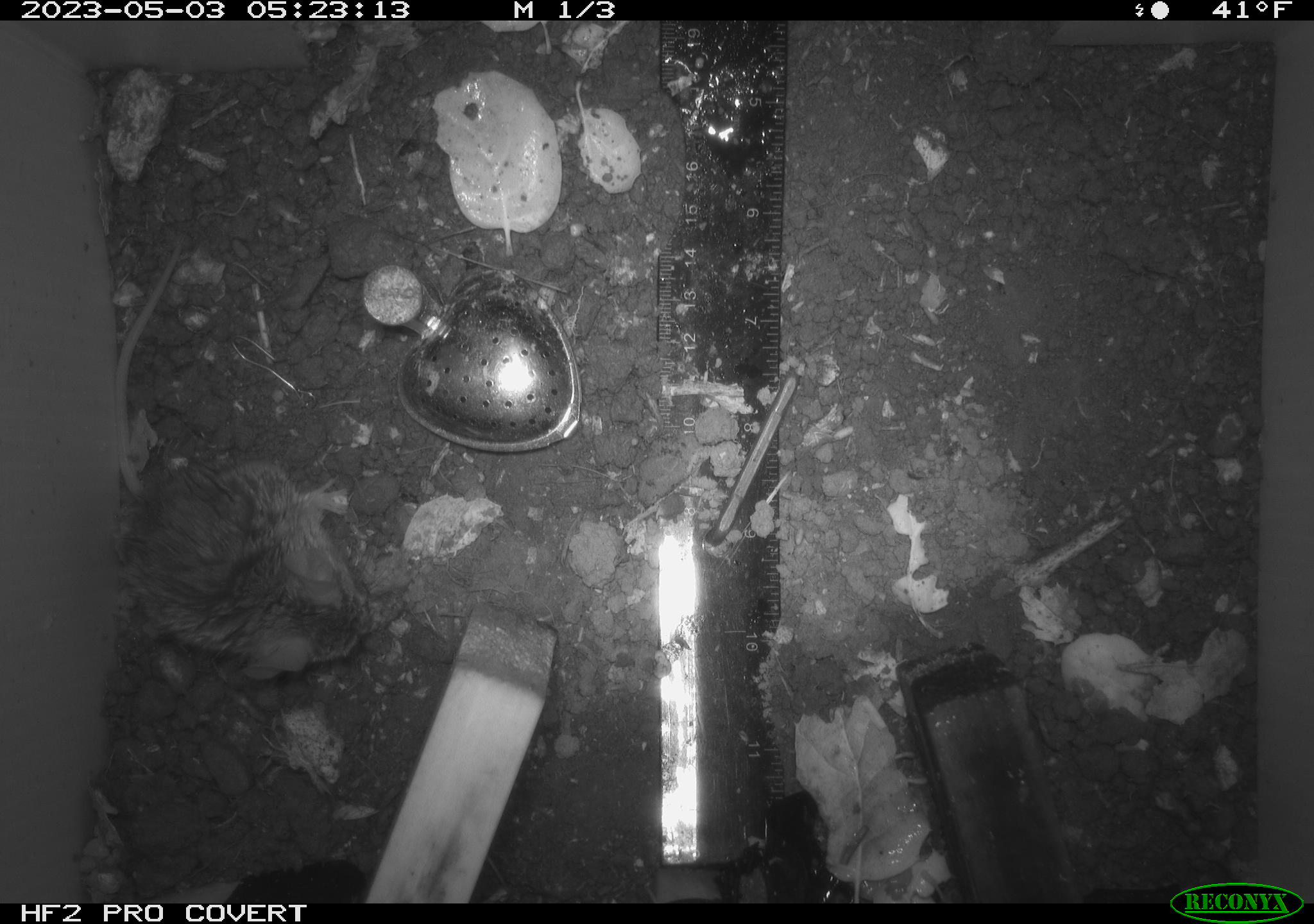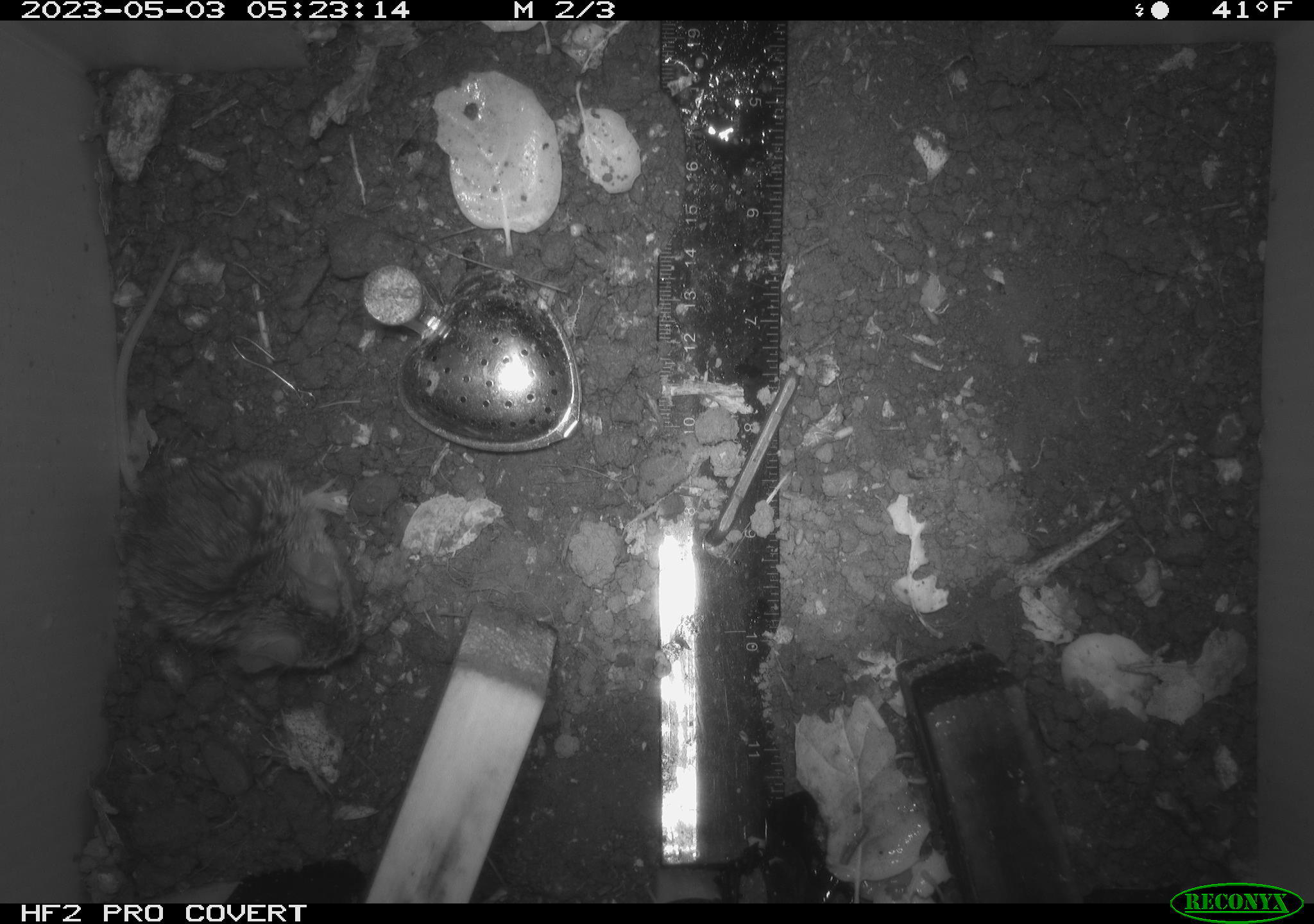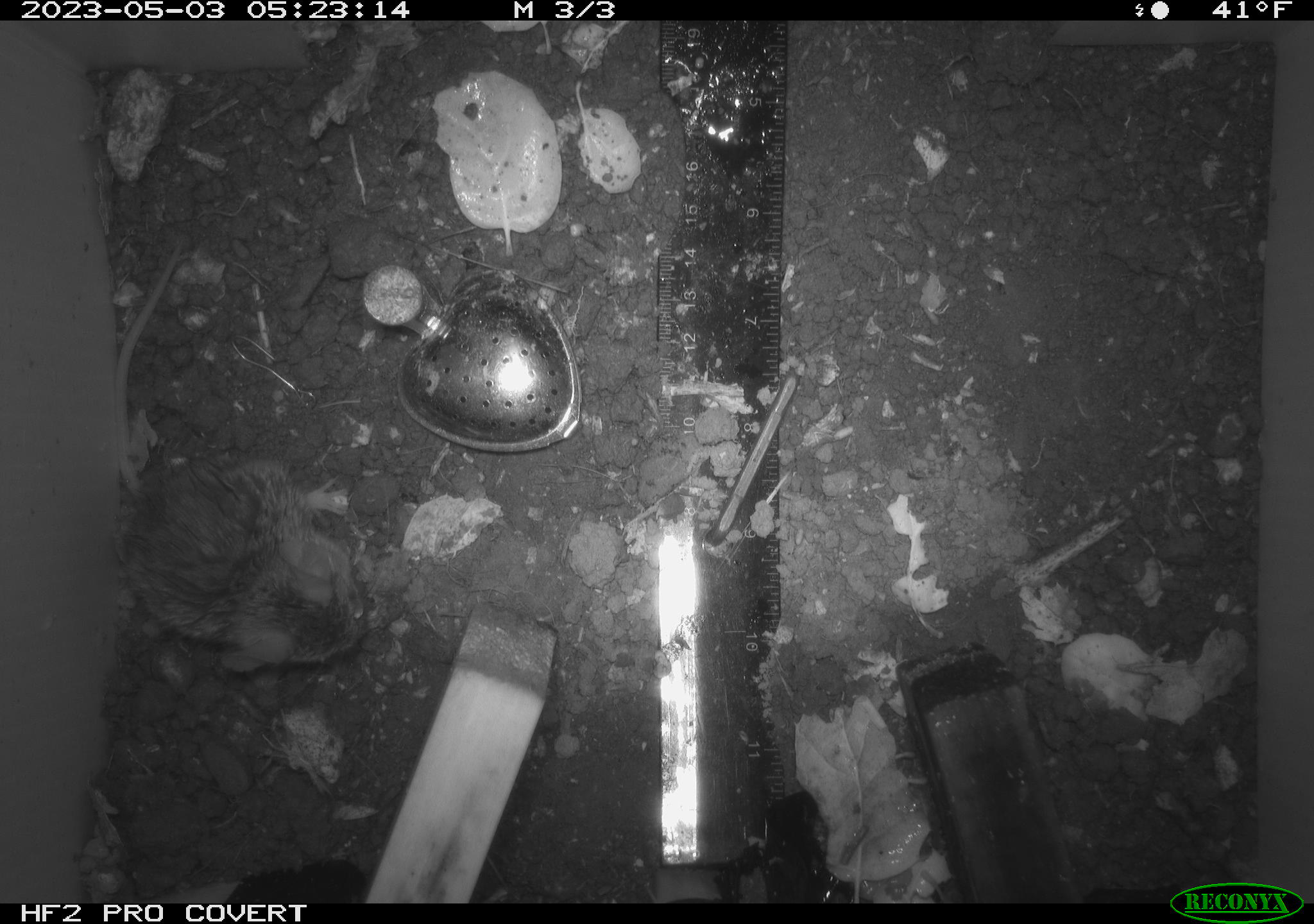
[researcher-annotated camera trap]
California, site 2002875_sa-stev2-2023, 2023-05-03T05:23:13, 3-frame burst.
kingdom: Animalia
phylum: Chordata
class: Mammalia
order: Rodentia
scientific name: Rodentia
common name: mouse species